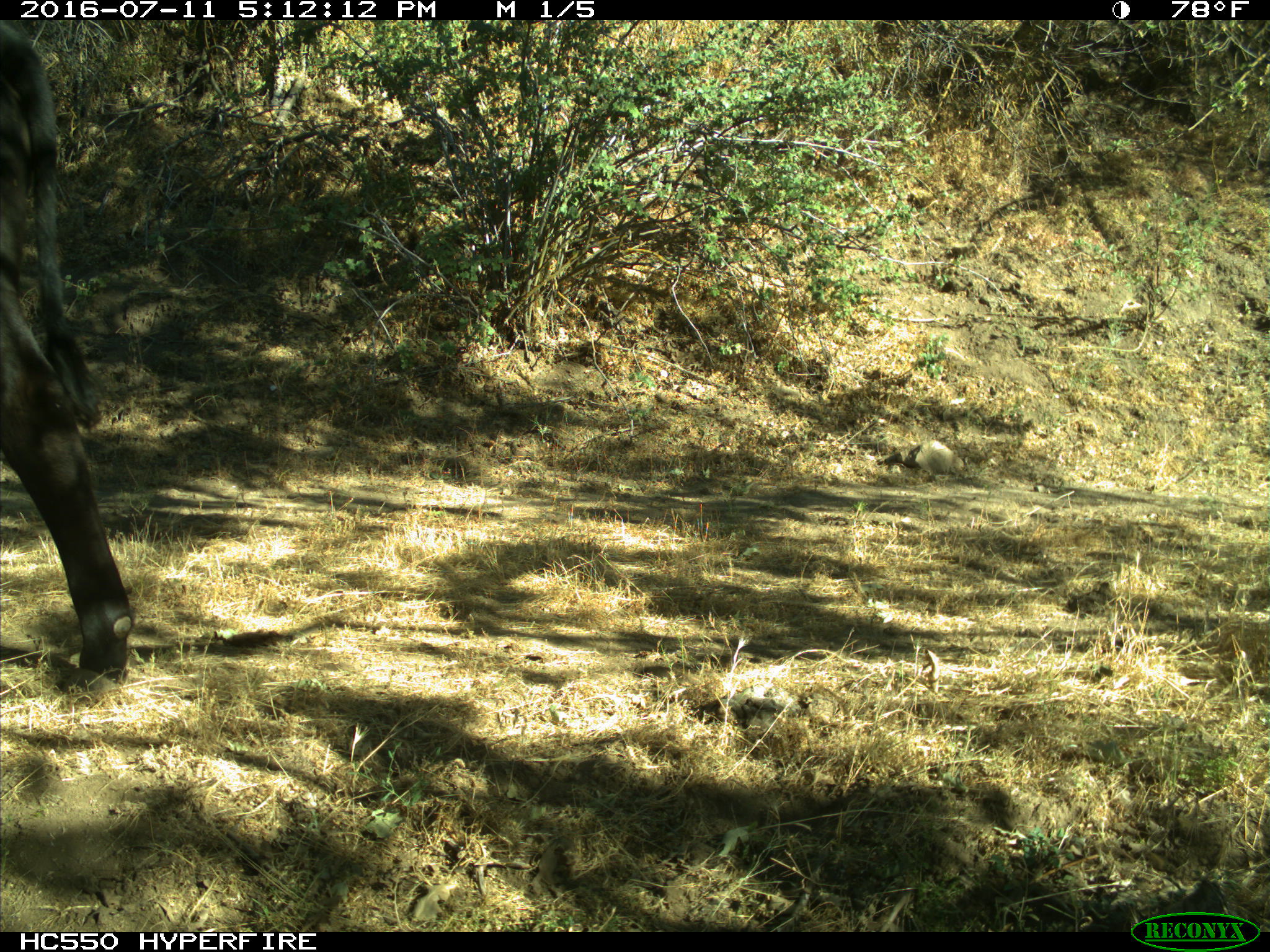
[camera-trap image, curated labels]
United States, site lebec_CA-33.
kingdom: Animalia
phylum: Chordata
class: Mammalia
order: Artiodactyla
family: Bovidae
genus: Bos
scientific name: Bos taurus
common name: domestic cow